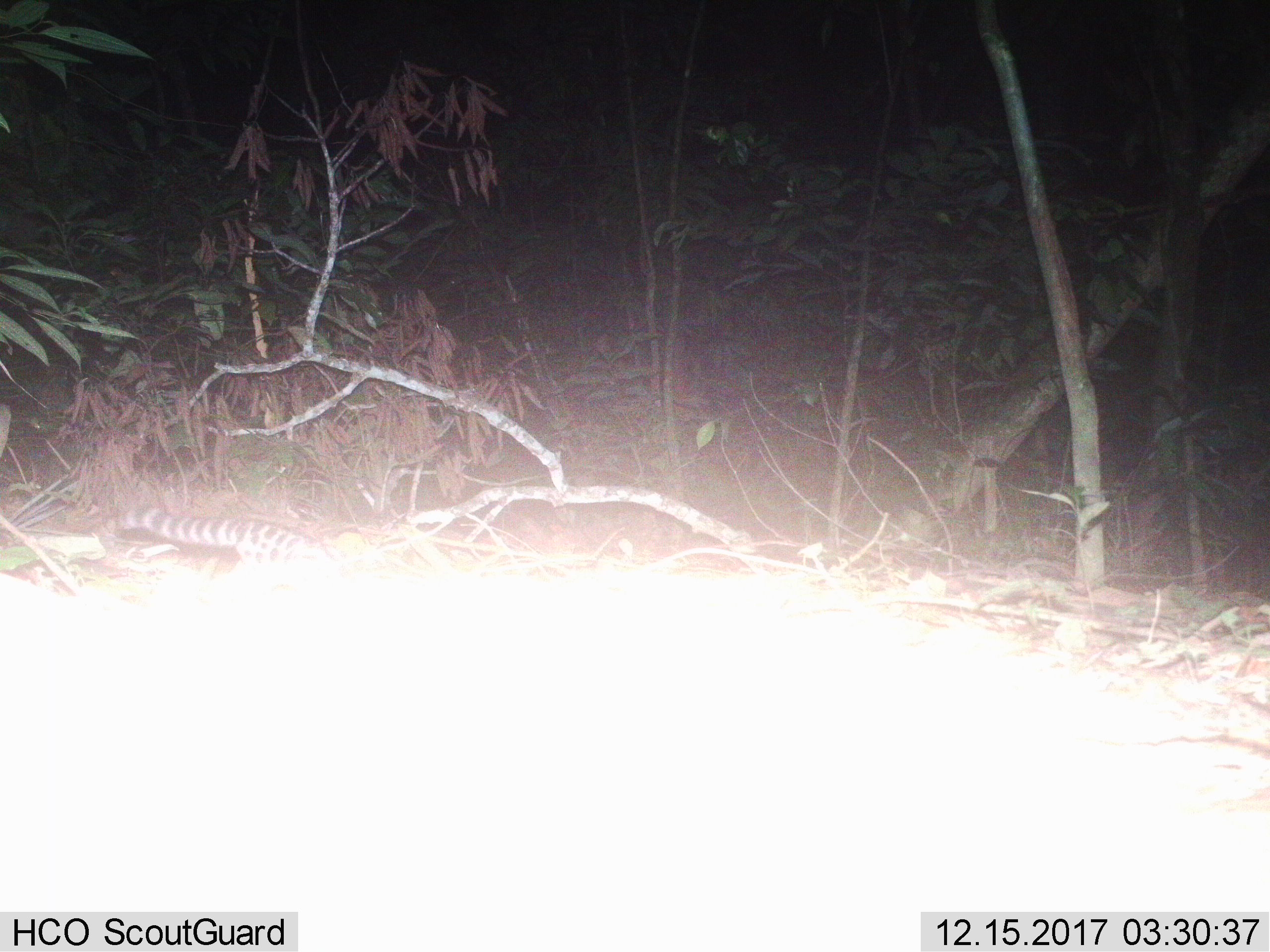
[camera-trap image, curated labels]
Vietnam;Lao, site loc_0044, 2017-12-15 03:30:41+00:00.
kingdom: Animalia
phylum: Chordata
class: Mammalia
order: Carnivora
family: Prionodontidae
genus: Prionodon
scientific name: Prionodon pardicolor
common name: spotted linsang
Spotted linsang (Prionodon pardicolor). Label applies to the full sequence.